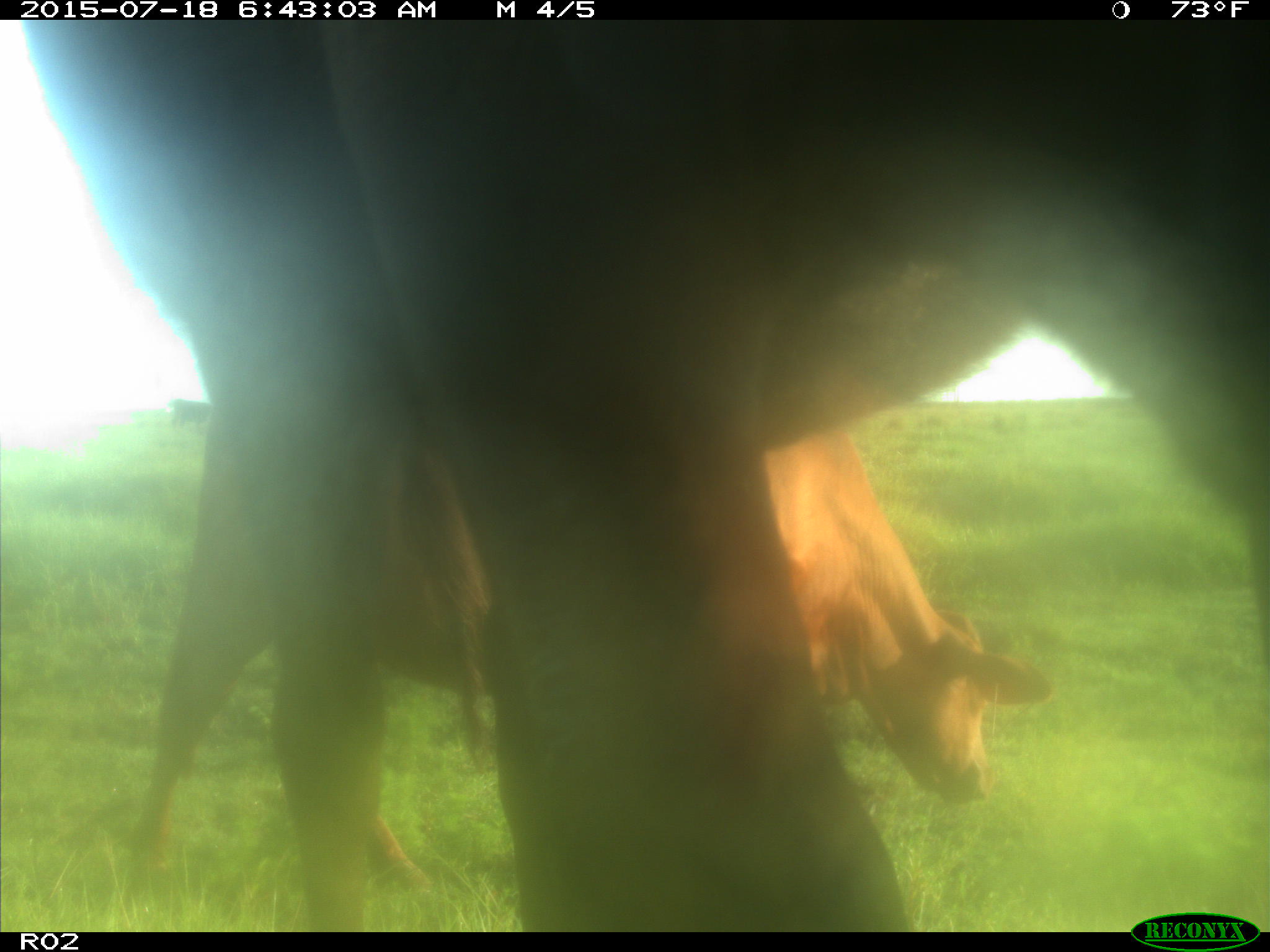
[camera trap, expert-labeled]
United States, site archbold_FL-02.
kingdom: Animalia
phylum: Chordata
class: Mammalia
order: Artiodactyla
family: Bovidae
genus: Bos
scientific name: Bos taurus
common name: domestic cow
Bos taurus (domestic cow).